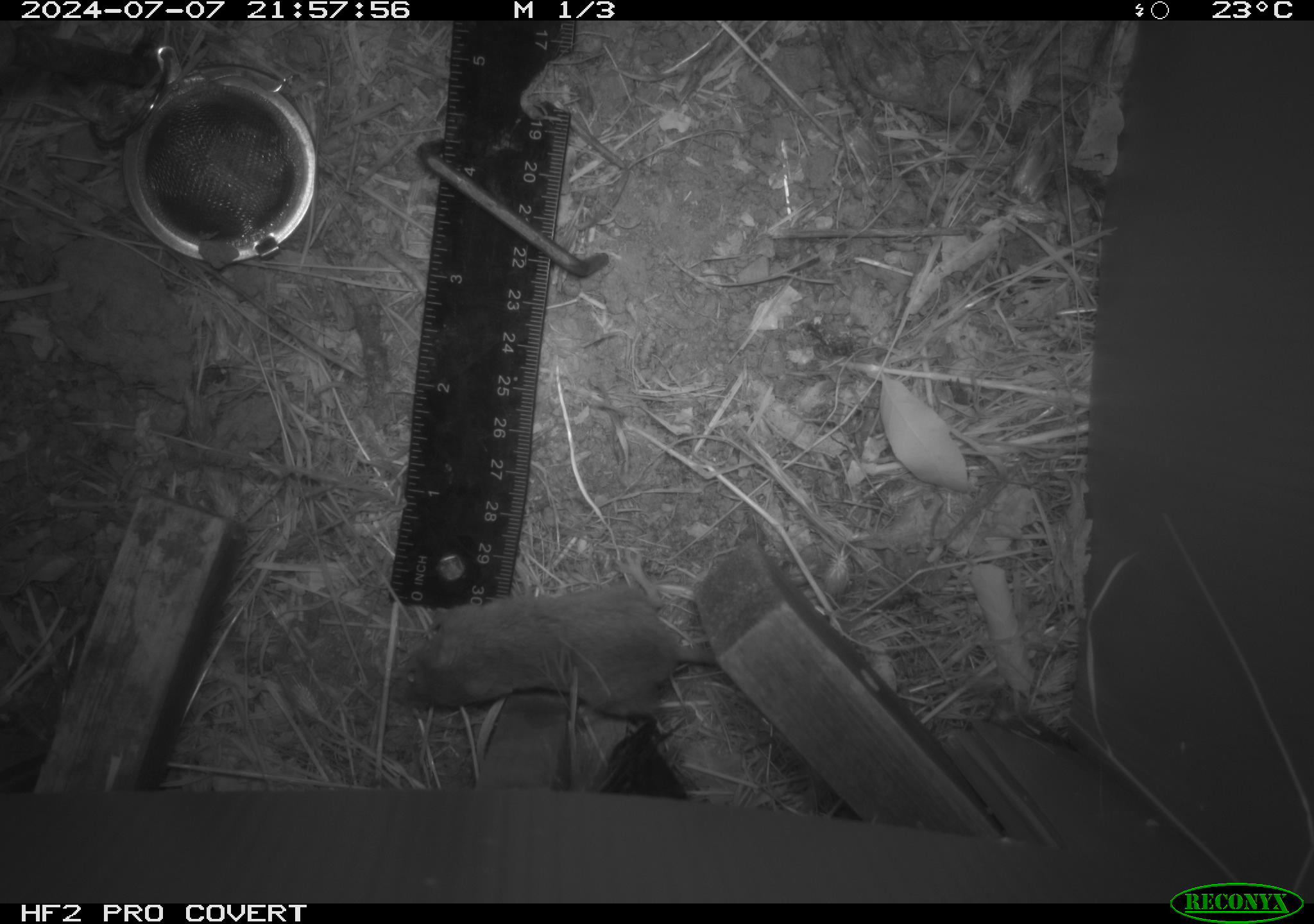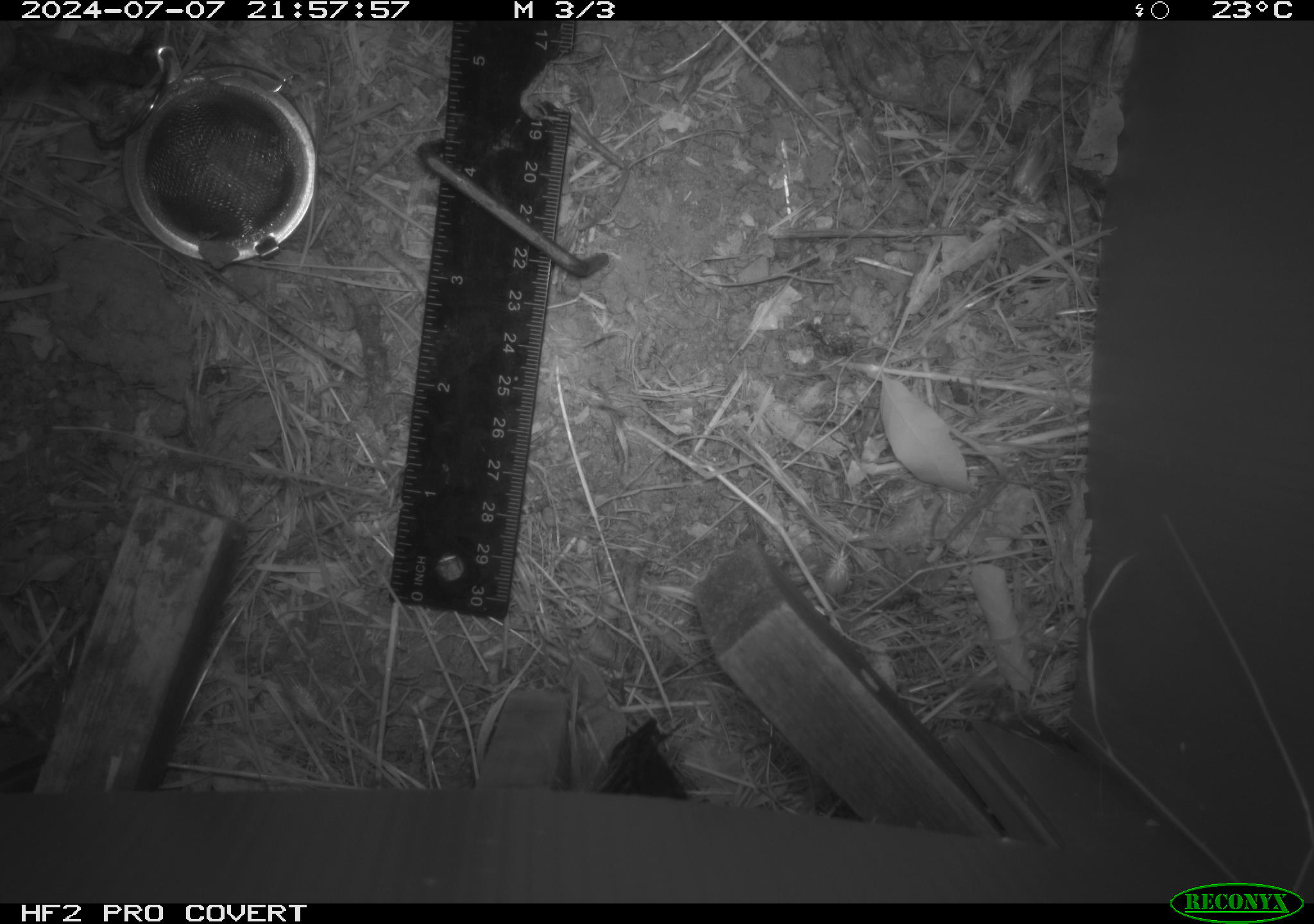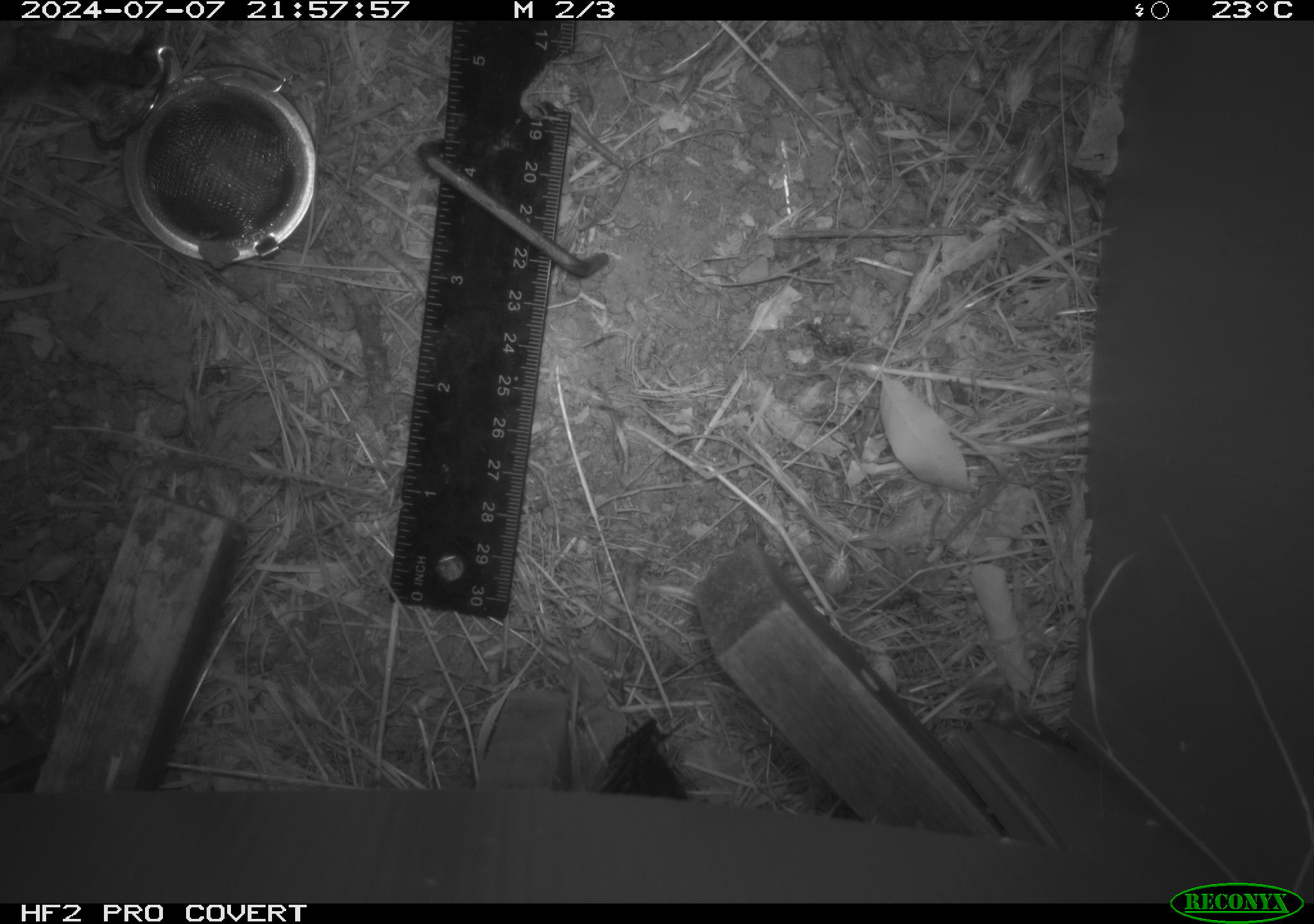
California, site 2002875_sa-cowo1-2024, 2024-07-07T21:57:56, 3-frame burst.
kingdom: Animalia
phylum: Chordata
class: Mammalia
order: Rodentia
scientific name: Rodentia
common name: mouse species